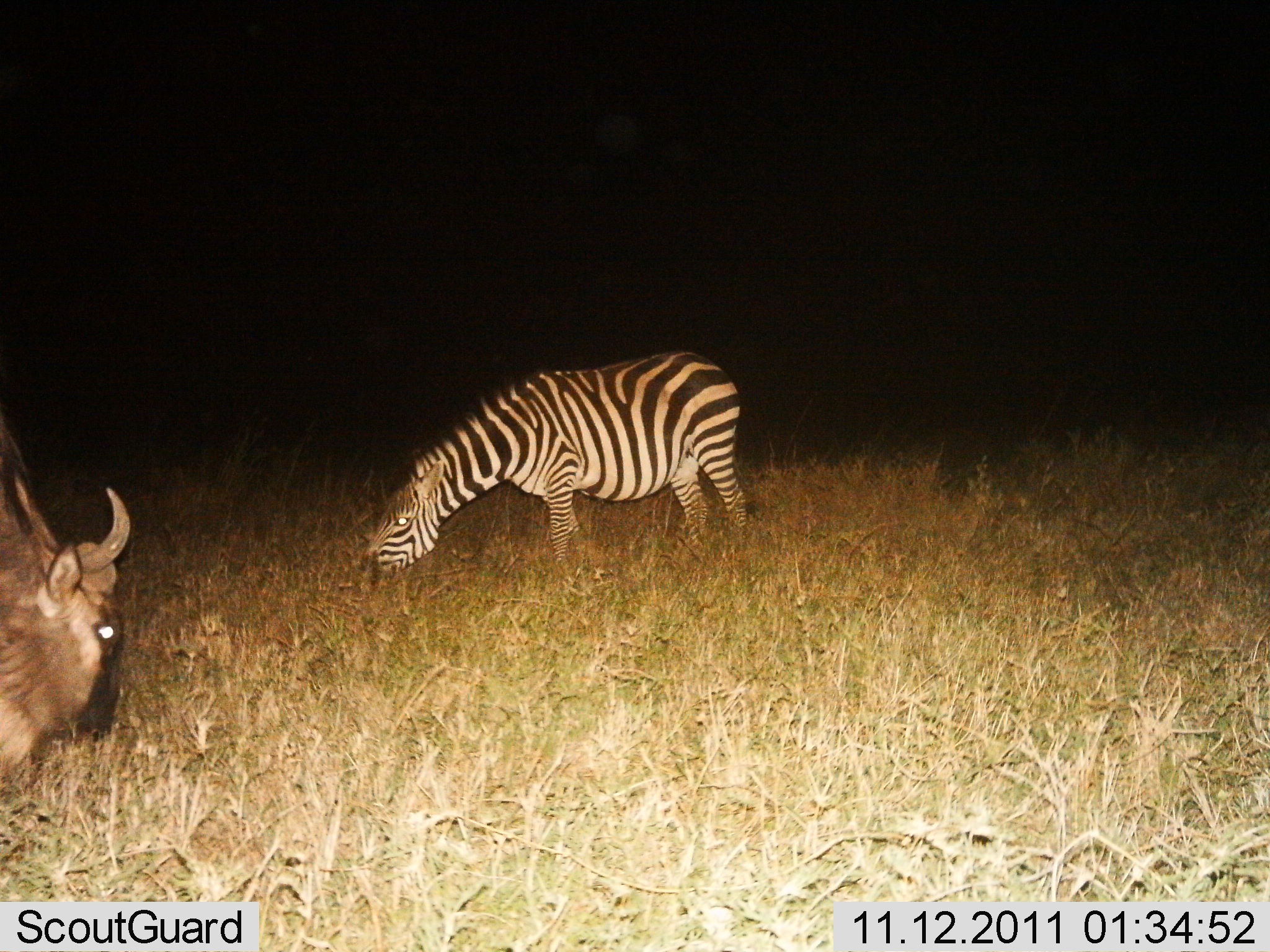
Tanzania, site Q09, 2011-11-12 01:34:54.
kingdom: Animalia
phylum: Chordata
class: Mammalia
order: Artiodactyla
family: Bovidae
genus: Connochaetes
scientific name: Connochaetes taurinus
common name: blue wildebeest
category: wildebeest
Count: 1.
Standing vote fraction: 47%.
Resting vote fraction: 0%.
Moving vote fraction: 7%.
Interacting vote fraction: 7%.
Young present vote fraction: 0%.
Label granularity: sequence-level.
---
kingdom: Animalia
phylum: Chordata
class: Mammalia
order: Perissodactyla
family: Equidae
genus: Equus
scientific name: Equus quagga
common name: plains zebra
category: zebra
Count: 1.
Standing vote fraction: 11%.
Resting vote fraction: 0%.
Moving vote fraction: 0%.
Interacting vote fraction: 0%.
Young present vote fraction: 0%.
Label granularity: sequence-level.